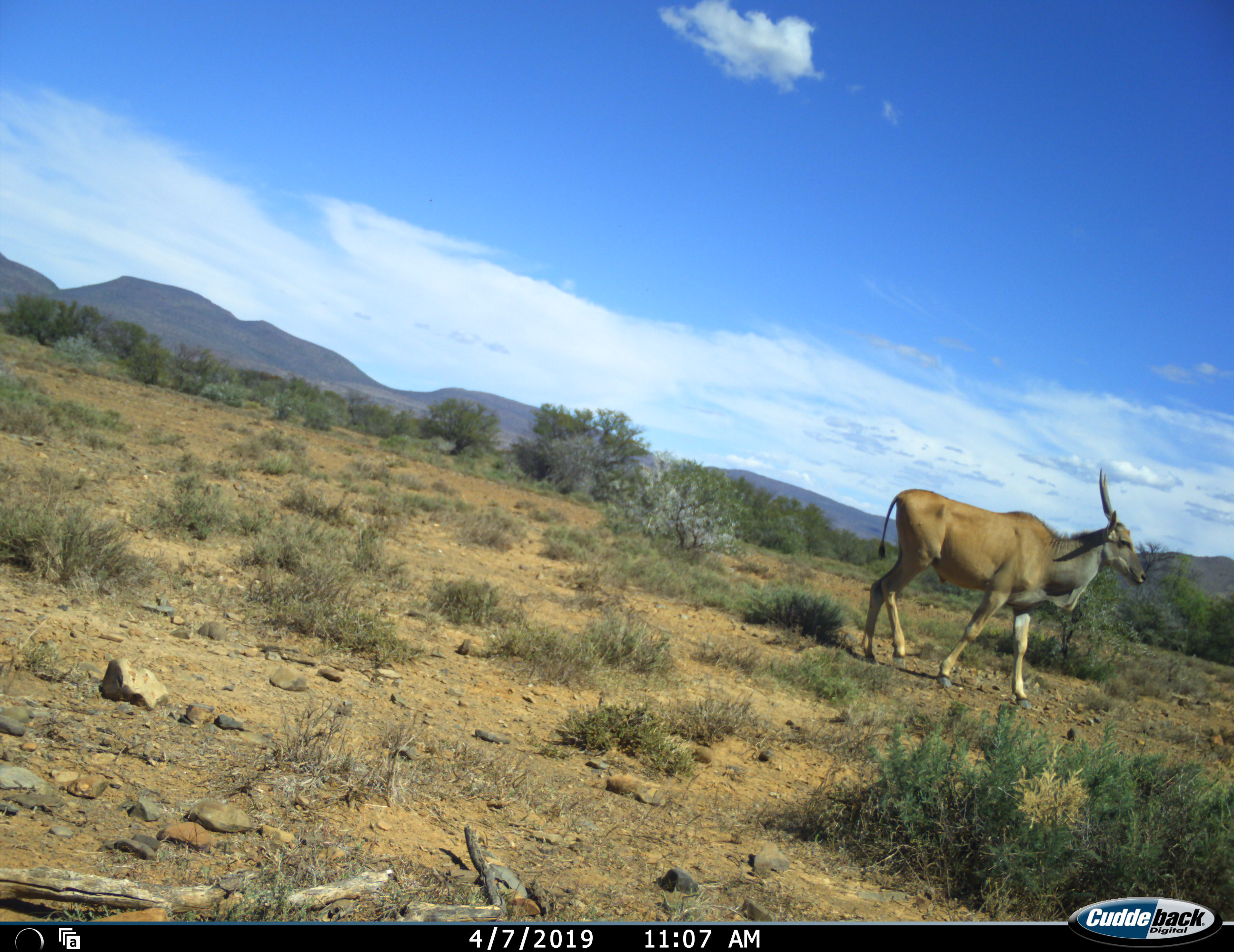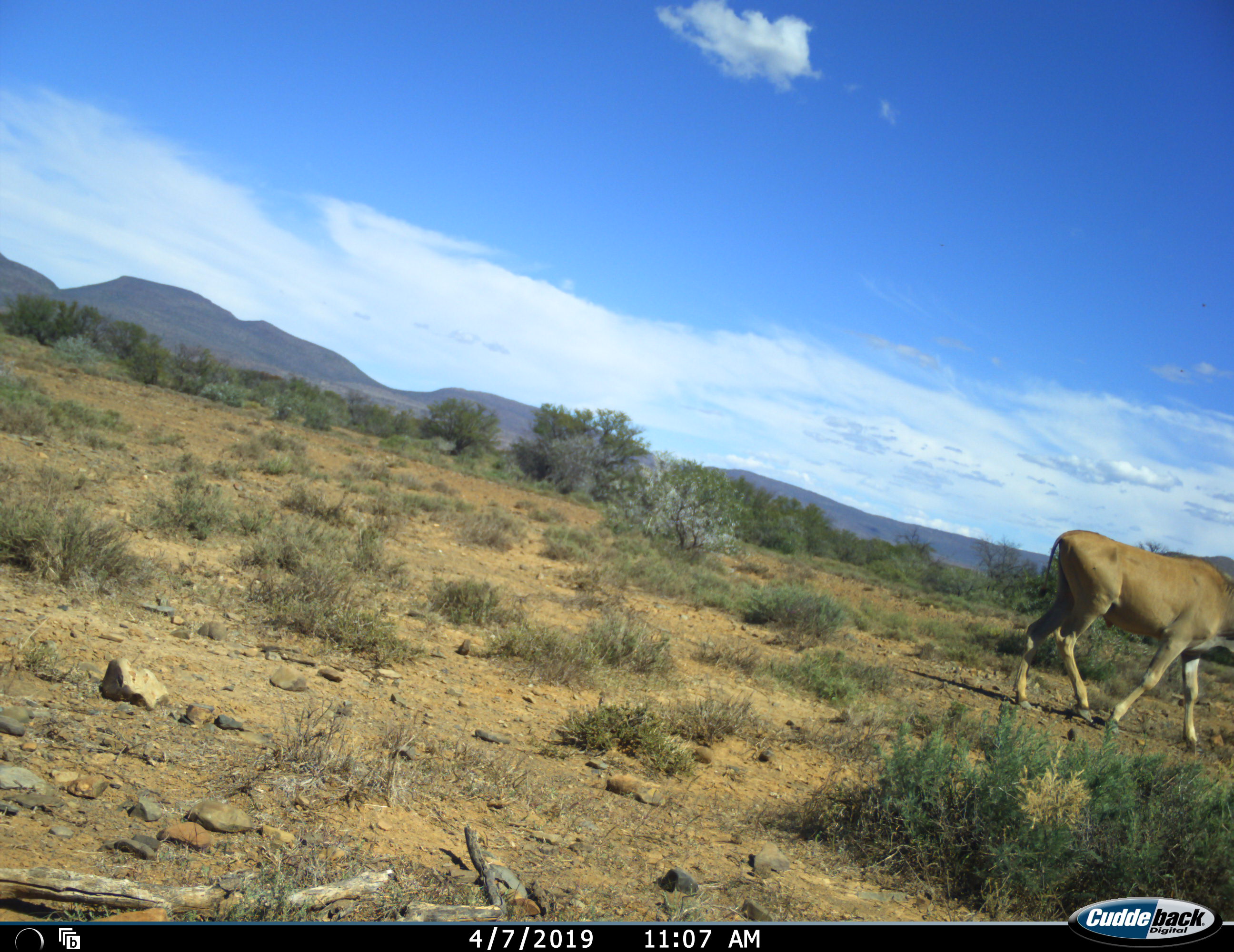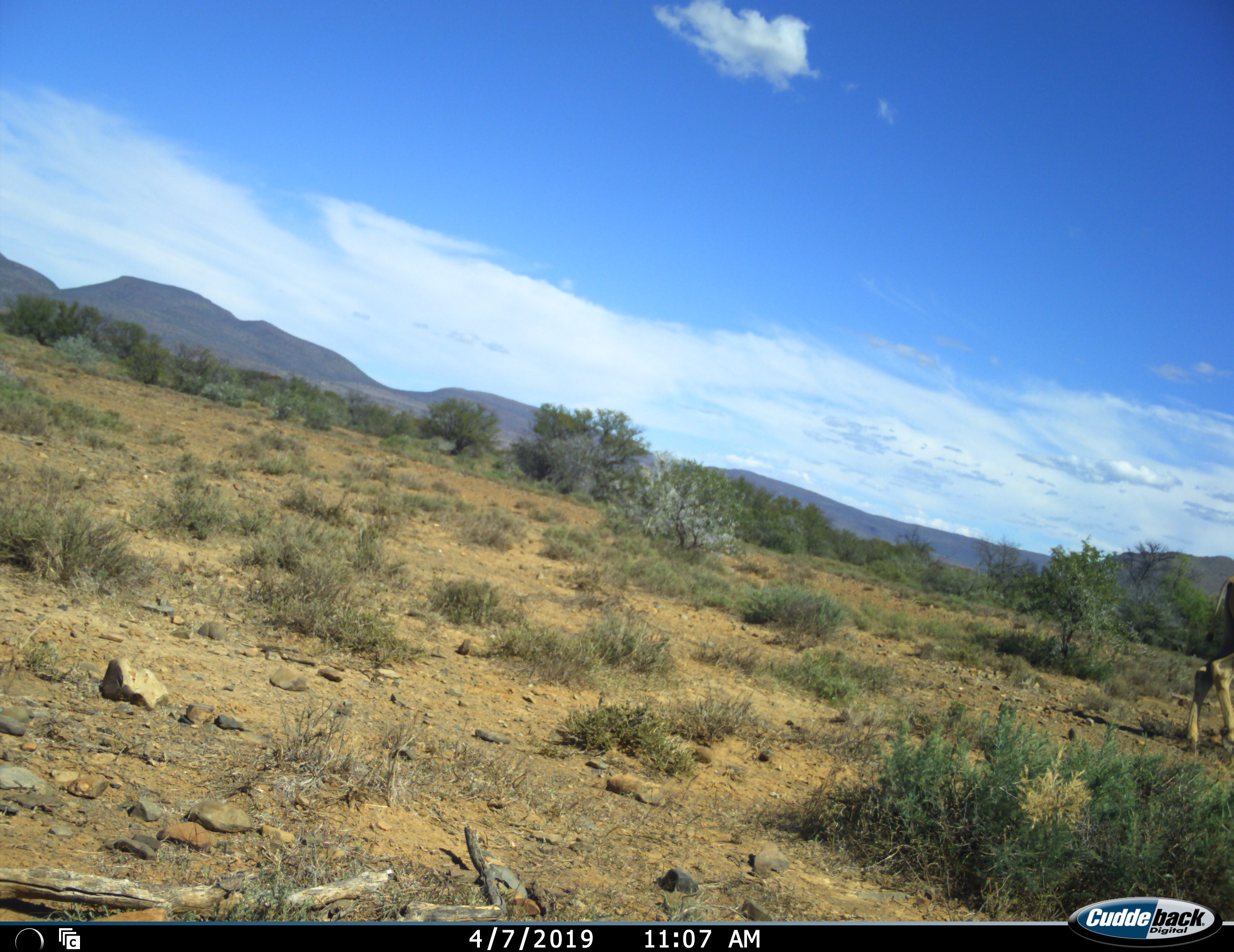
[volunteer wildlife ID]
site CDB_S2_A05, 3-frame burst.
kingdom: Animalia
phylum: Chordata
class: Mammalia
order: Artiodactyla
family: Bovidae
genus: Tragelaphus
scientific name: Tragelaphus oryx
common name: eland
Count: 1.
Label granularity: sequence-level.